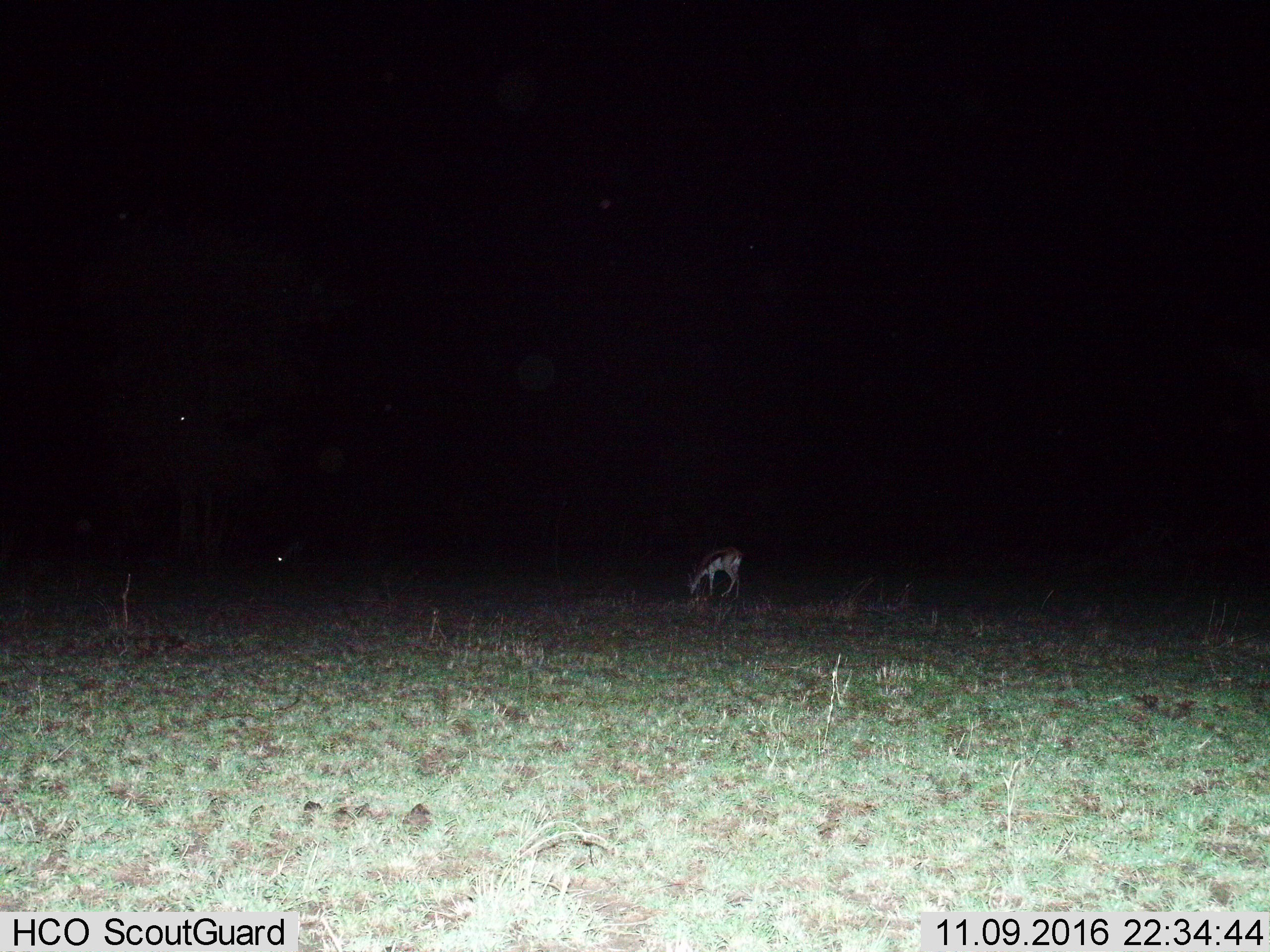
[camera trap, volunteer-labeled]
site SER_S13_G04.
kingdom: Animalia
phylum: Chordata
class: Mammalia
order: Artiodactyla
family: Bovidae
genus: Eudorcas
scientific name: Eudorcas thomsonii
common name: thomson's gazelle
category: gazellethomsons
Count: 1.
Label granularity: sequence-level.